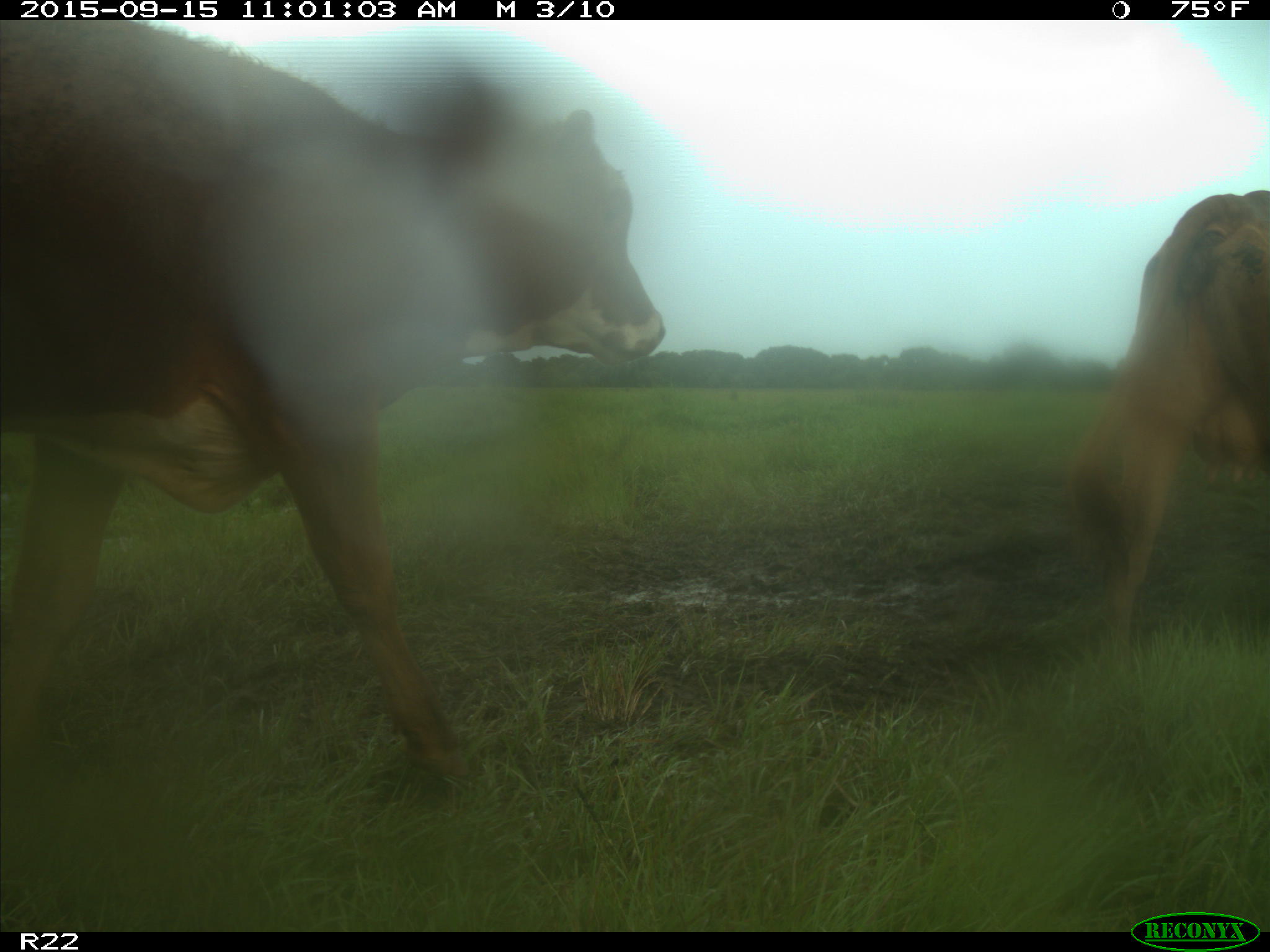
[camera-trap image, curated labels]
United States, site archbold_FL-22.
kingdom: Animalia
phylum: Chordata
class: Mammalia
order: Artiodactyla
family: Bovidae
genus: Bos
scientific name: Bos taurus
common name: domestic cow